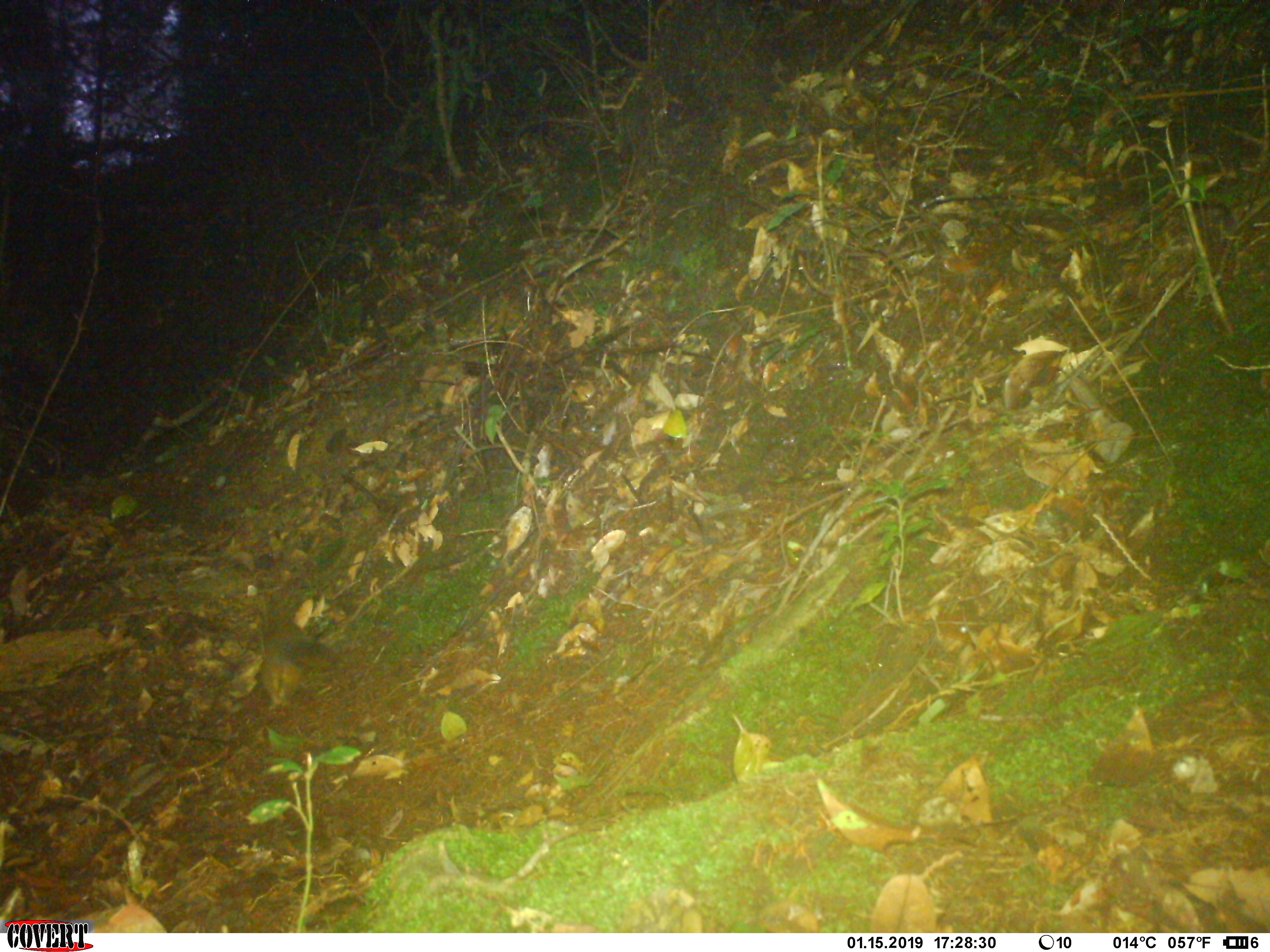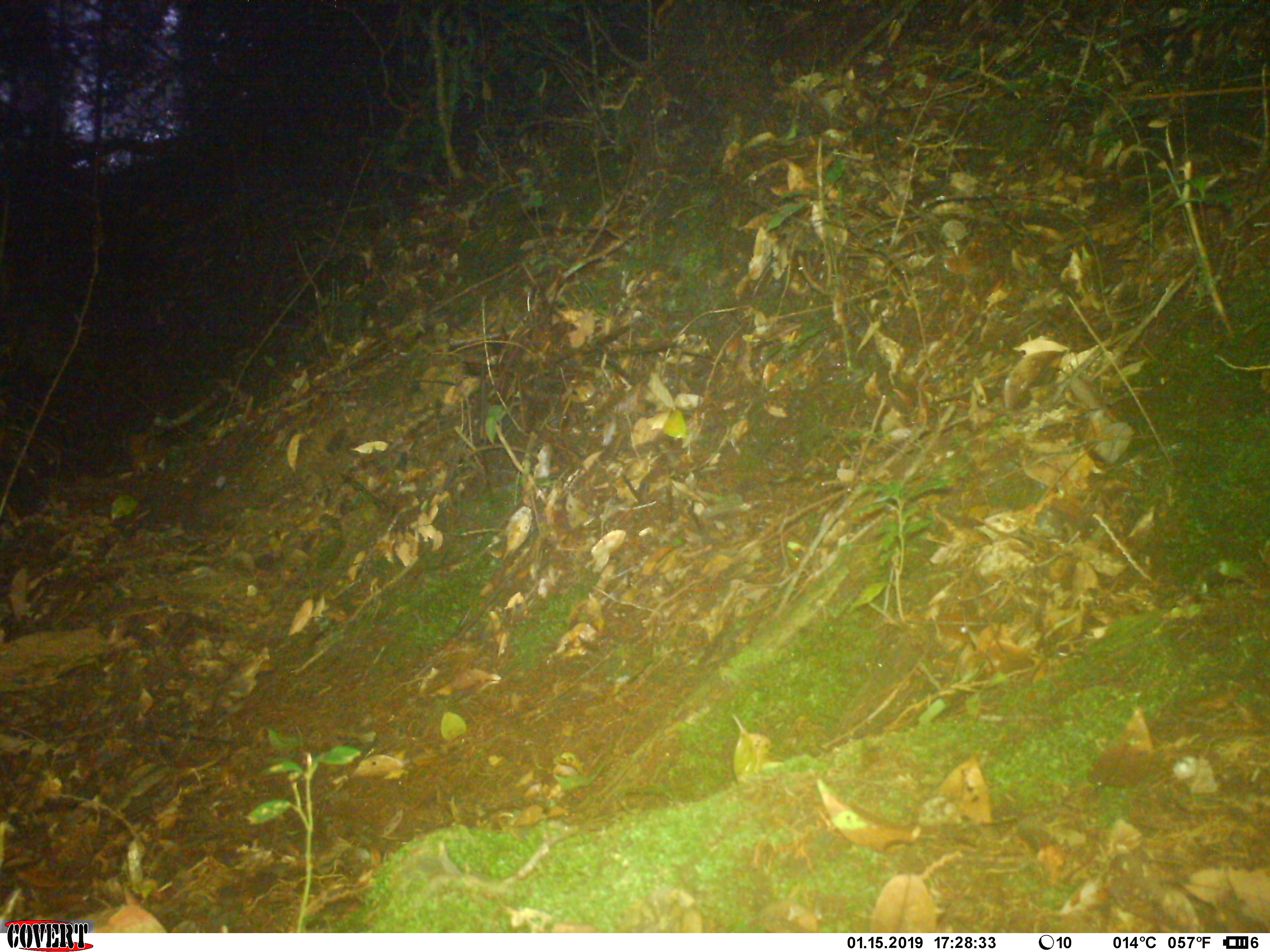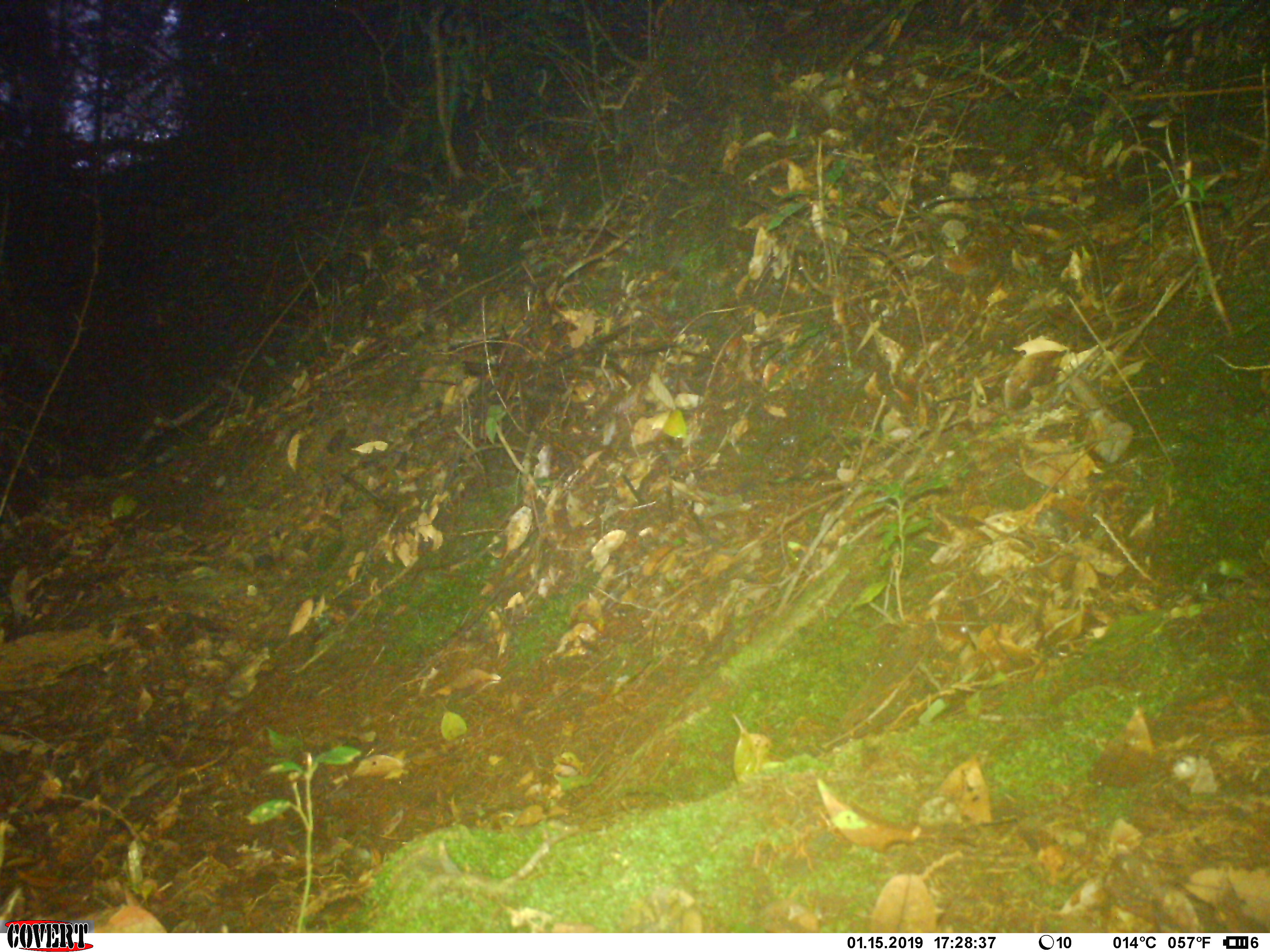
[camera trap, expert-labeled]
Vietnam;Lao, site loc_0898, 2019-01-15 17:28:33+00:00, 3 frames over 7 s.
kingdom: Animalia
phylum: Chordata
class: Mammalia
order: Rodentia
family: Sciuridae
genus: Dremomys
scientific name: Dremomys rufigenis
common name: red-cheeked squirrel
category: red cheeked squirrel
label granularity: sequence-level